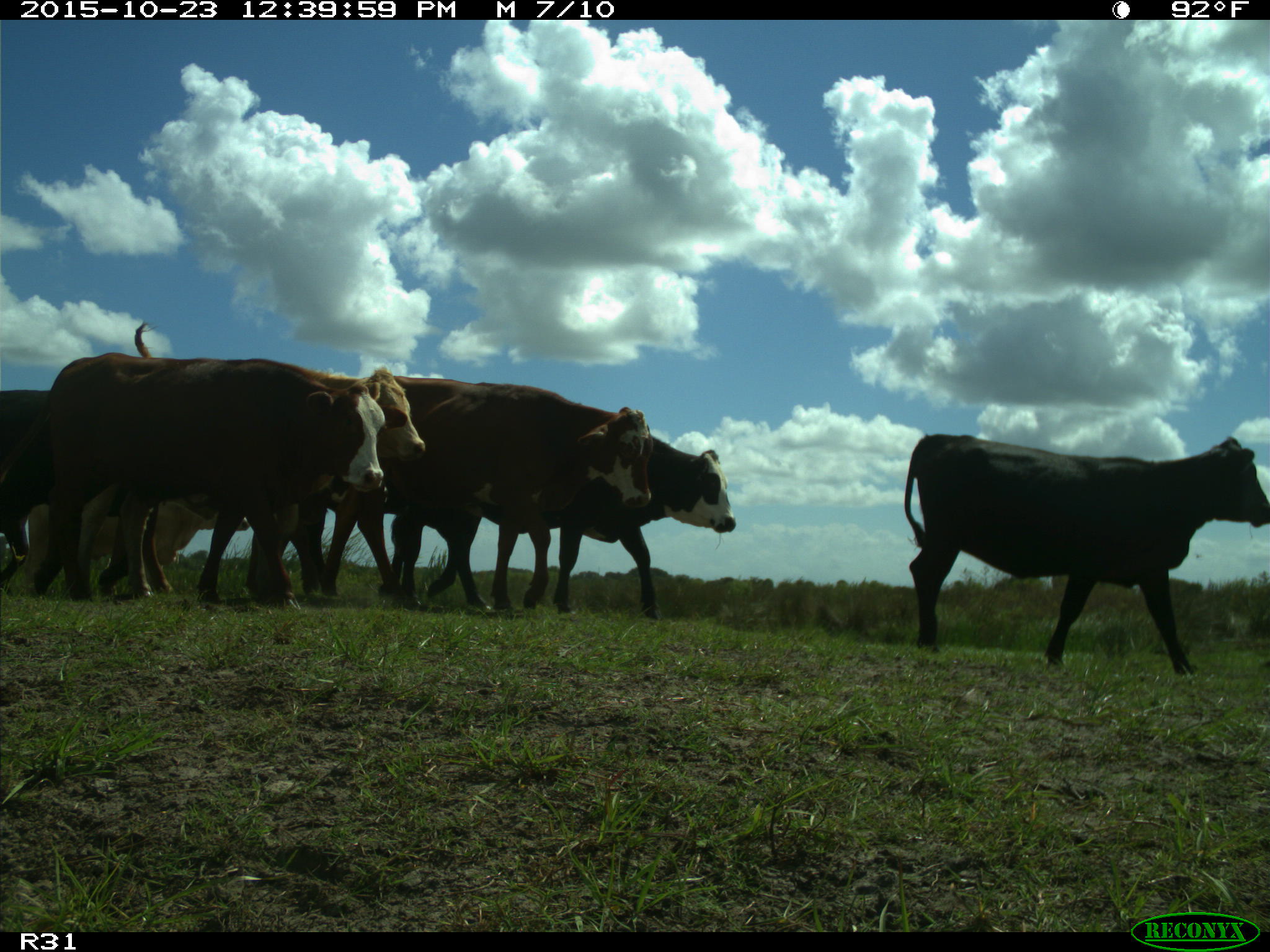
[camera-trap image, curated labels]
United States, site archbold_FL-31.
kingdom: Animalia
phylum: Chordata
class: Mammalia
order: Artiodactyla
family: Bovidae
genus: Bos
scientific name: Bos taurus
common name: domestic cow